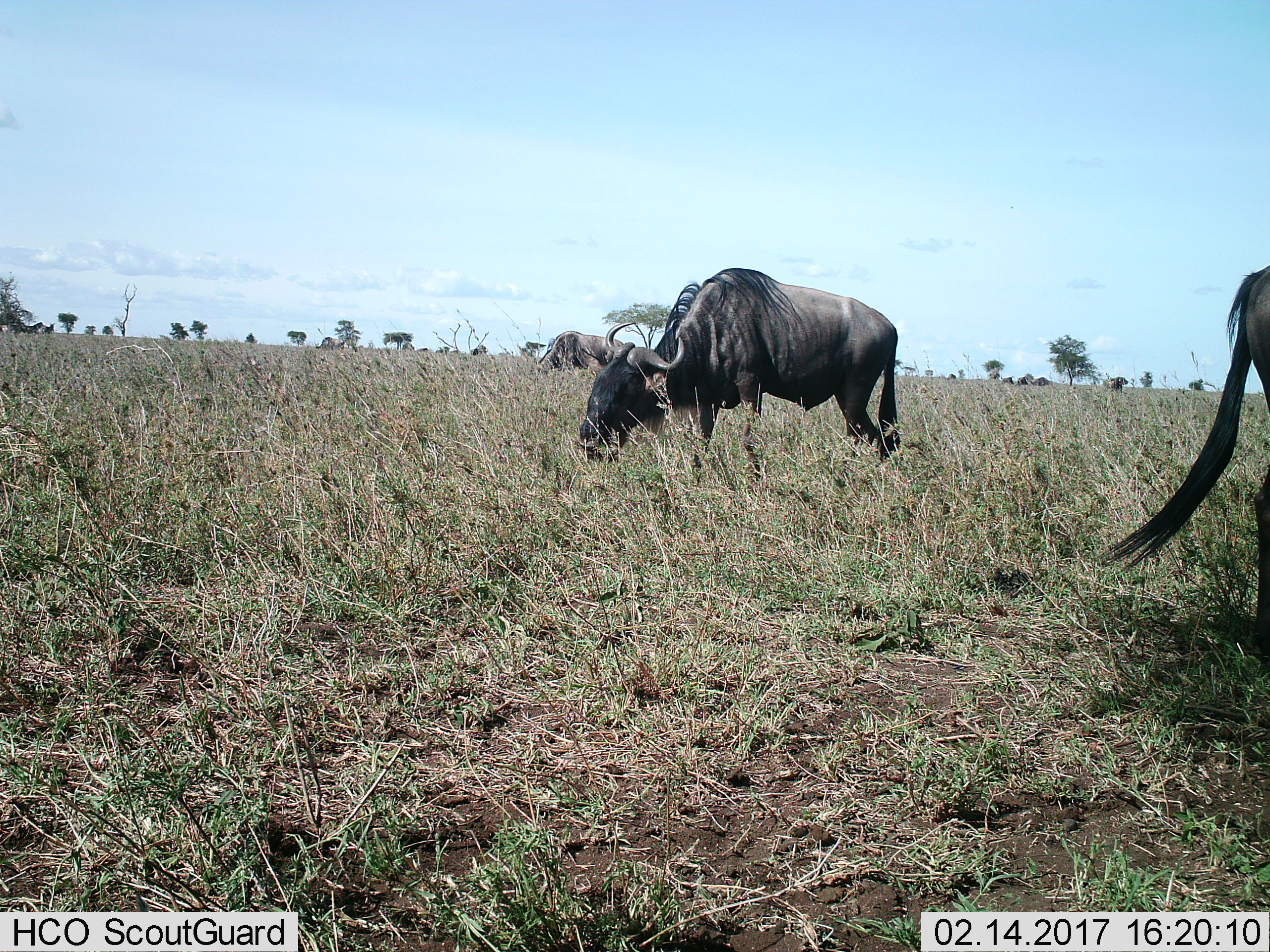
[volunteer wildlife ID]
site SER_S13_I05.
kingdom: Animalia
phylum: Chordata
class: Mammalia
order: Artiodactyla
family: Bovidae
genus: Connochaetes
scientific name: Connochaetes taurinus taurinus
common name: blue wildebeest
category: wildebeestblue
Wildebeestblue (blue wildebeest) (Connochaetes taurinus taurinus), count 8. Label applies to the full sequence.